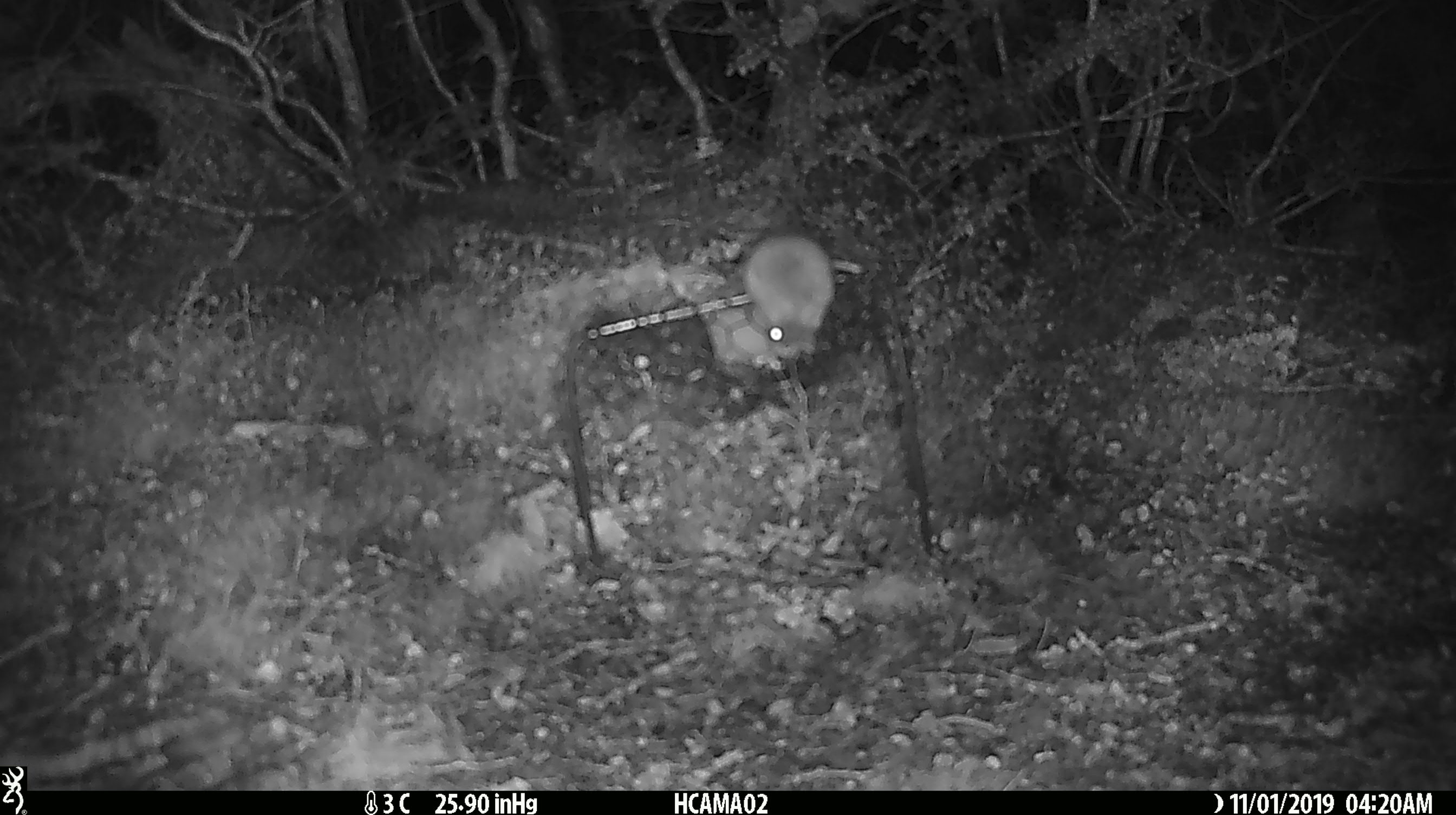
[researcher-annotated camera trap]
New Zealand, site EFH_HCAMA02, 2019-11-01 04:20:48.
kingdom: Animalia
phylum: Chordata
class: Mammalia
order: Rodentia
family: Muridae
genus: Mus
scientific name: Mus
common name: mouse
Mouse (Mus).